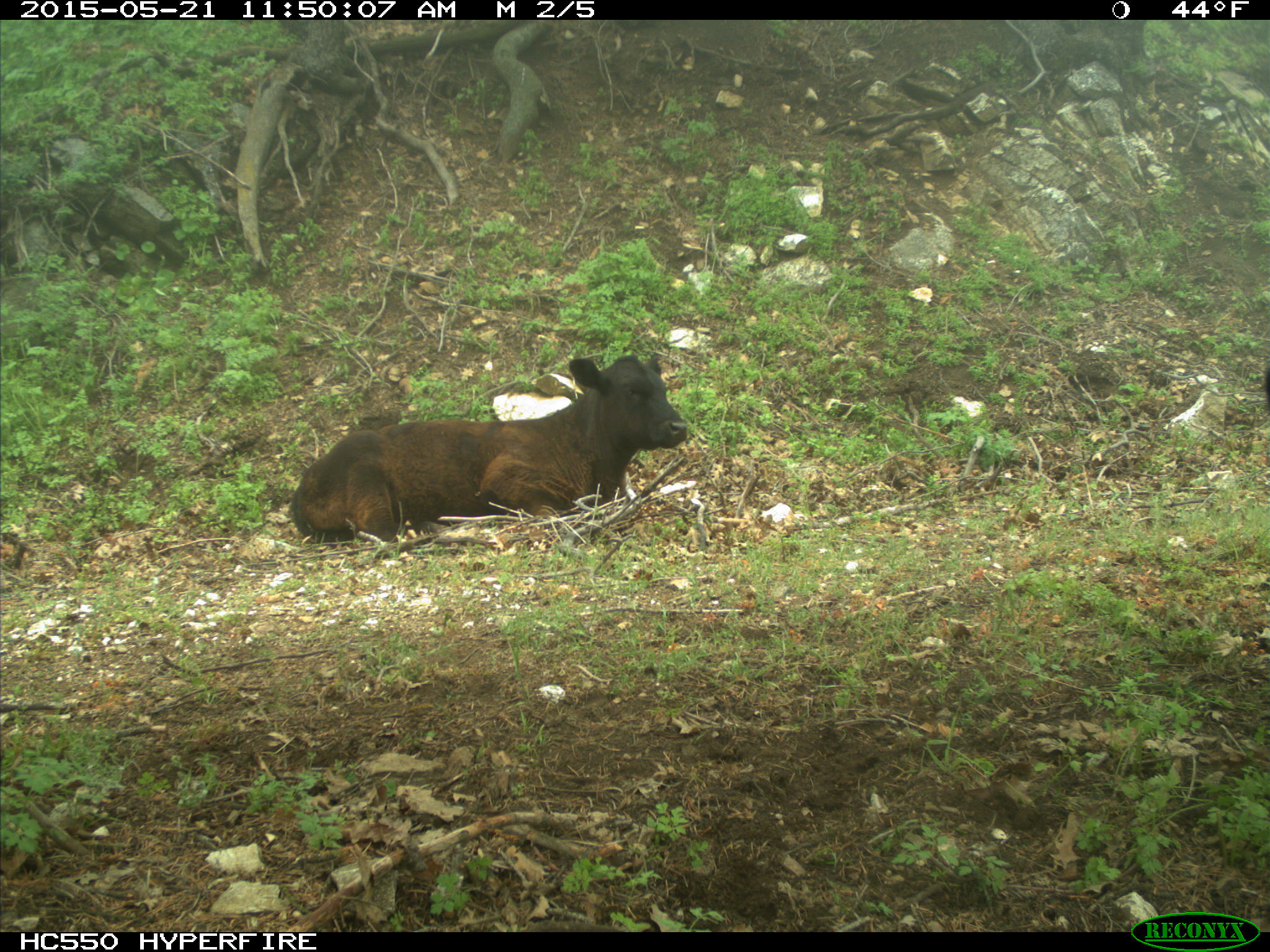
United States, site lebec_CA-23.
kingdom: Animalia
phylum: Chordata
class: Mammalia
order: Artiodactyla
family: Bovidae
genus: Bos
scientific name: Bos taurus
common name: domestic cow